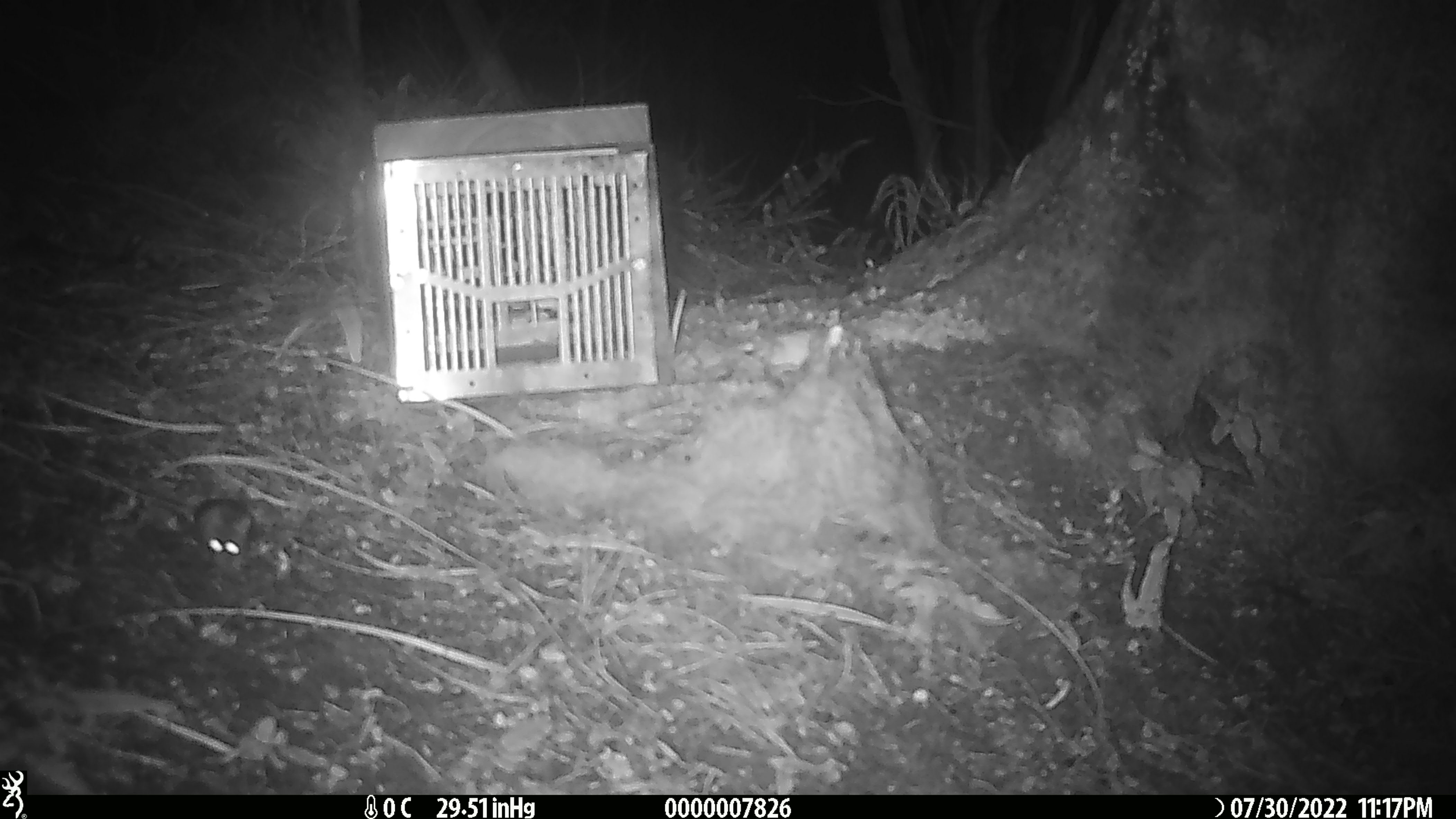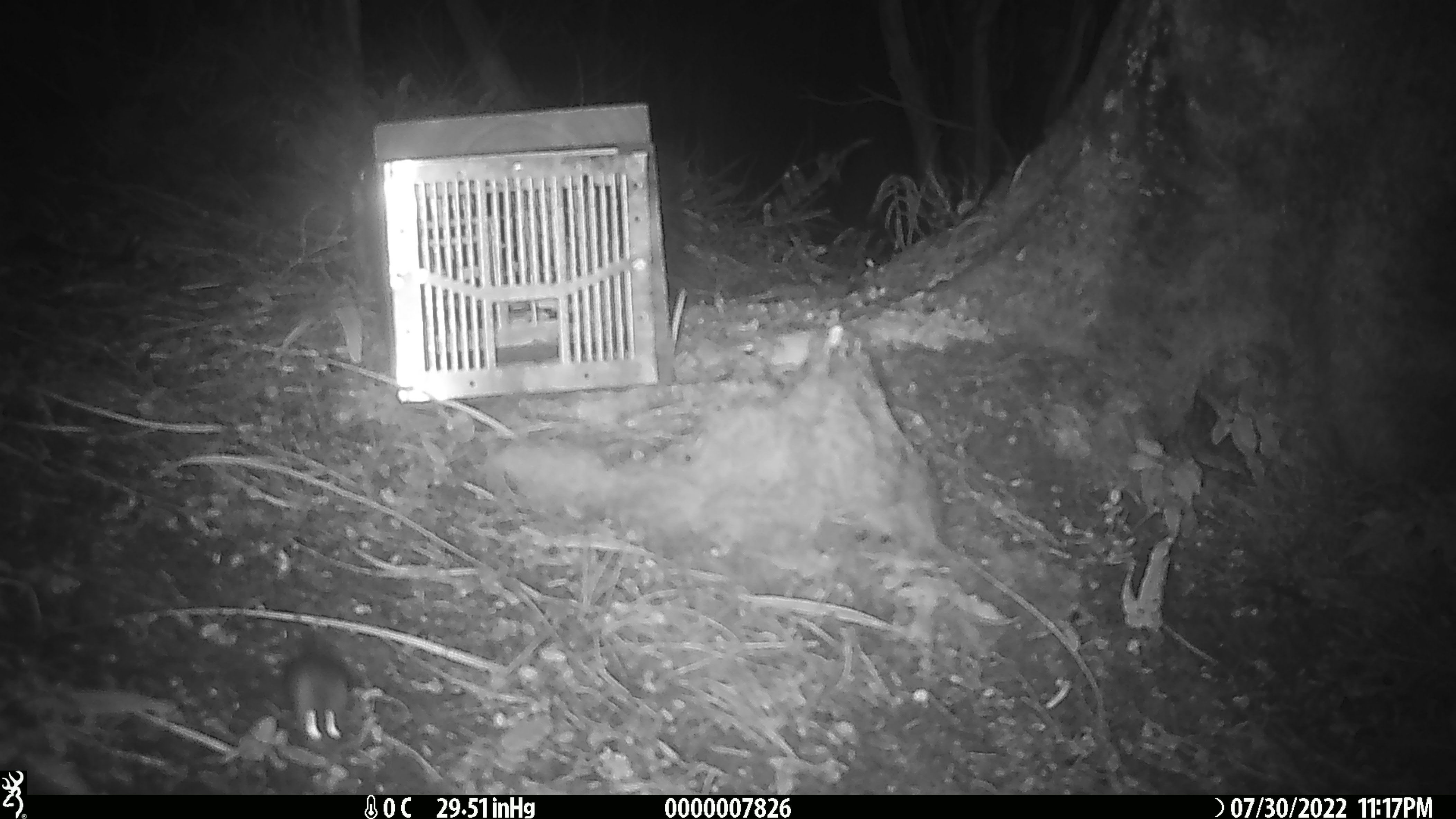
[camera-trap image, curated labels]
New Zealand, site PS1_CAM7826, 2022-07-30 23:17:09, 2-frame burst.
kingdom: Animalia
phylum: Chordata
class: Mammalia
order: Rodentia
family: Muridae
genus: Mus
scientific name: Mus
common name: mouse